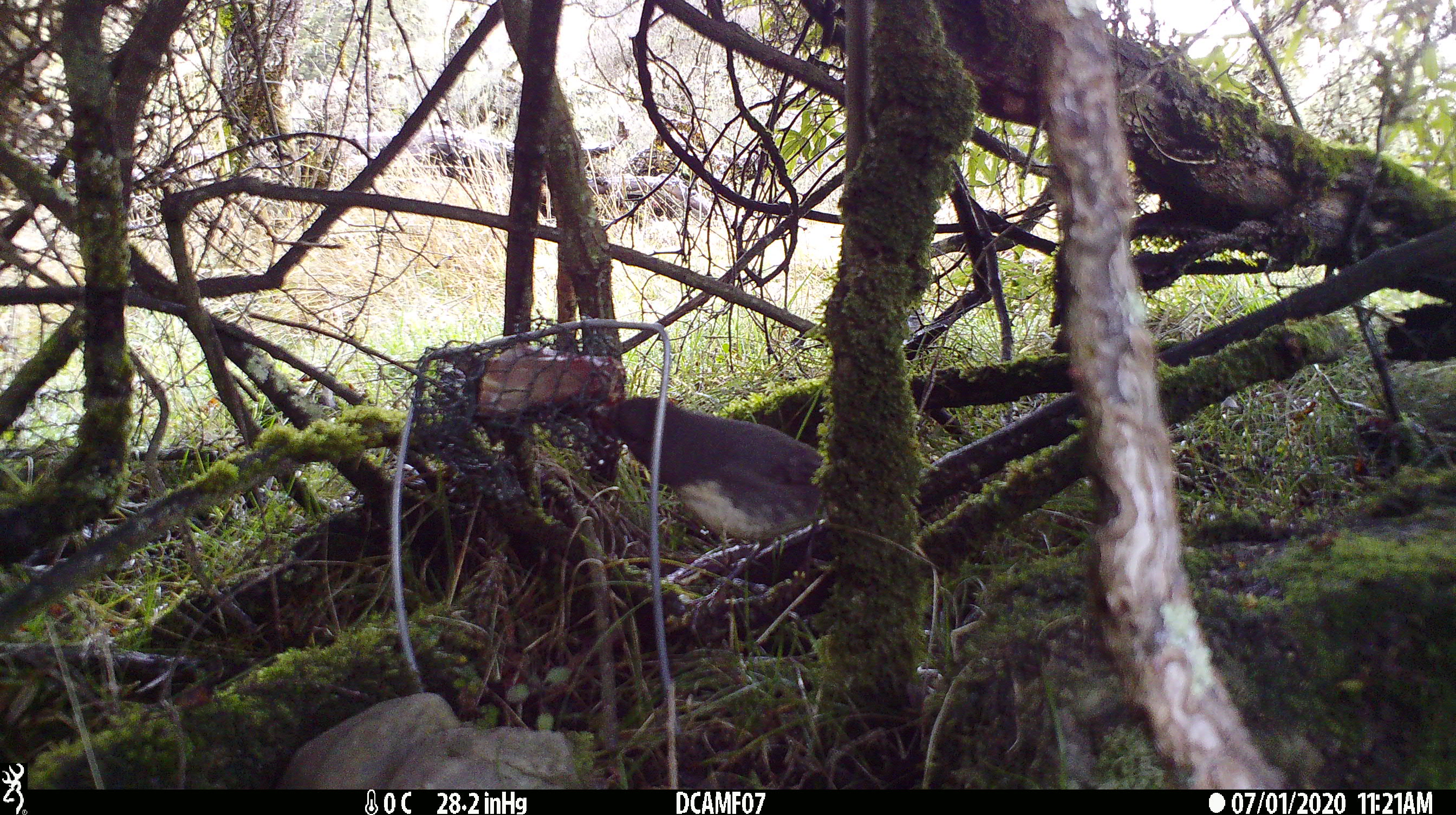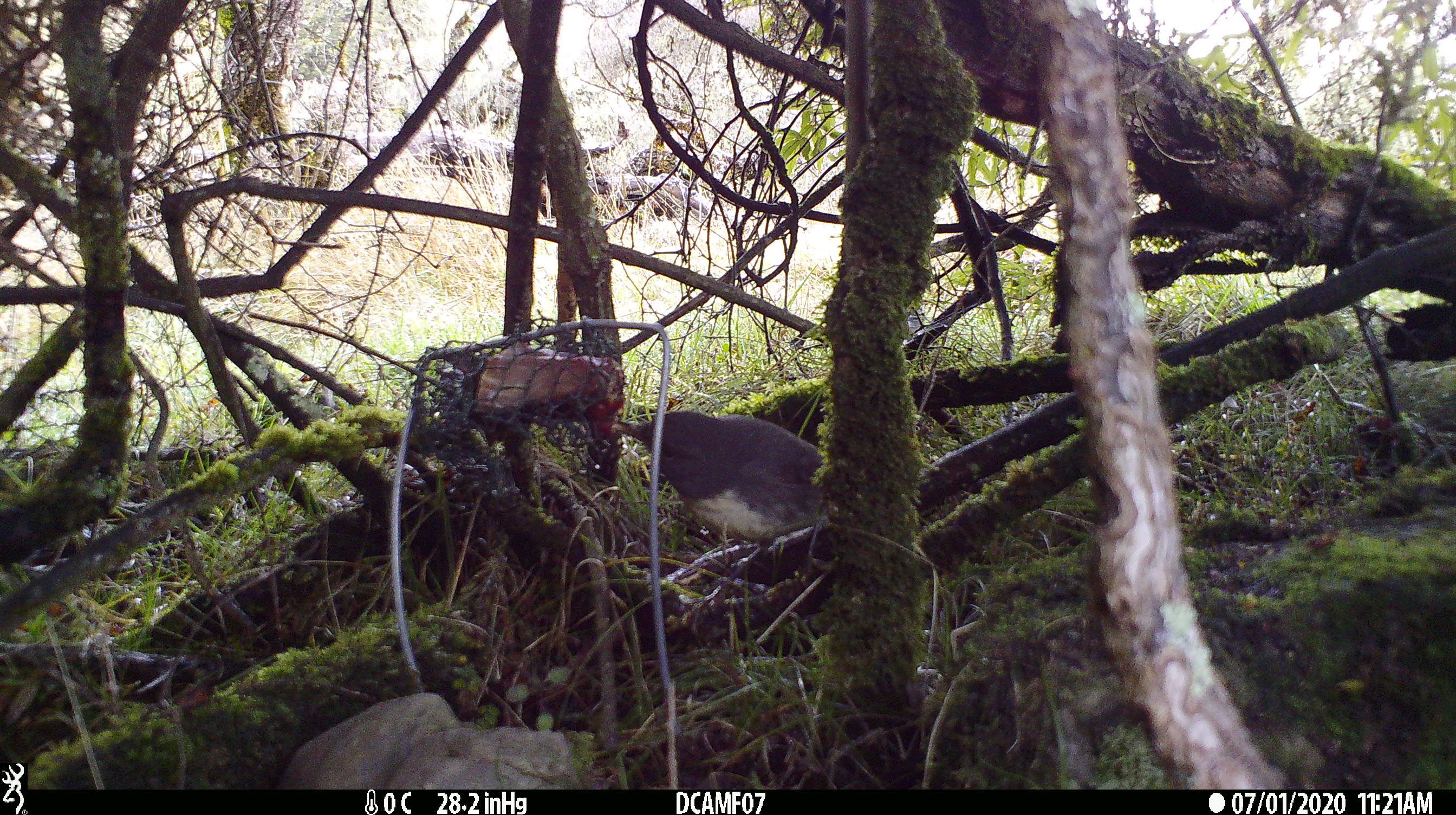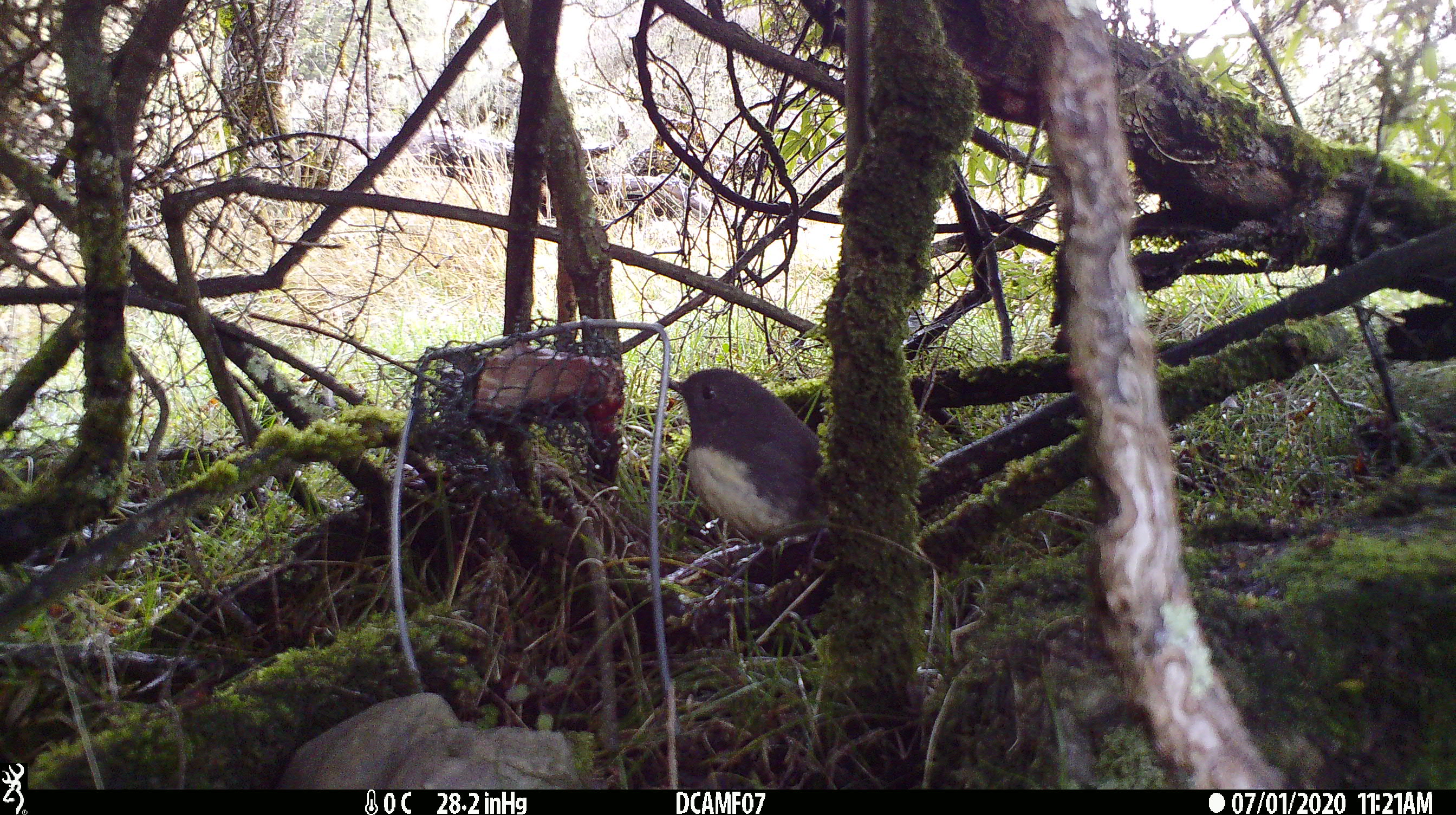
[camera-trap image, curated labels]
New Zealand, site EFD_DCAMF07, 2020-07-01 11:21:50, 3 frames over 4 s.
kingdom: Animalia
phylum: Chordata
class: Aves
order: Passeriformes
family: Petroicidae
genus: Petroica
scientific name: Petroica australis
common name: new zealand robin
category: robin